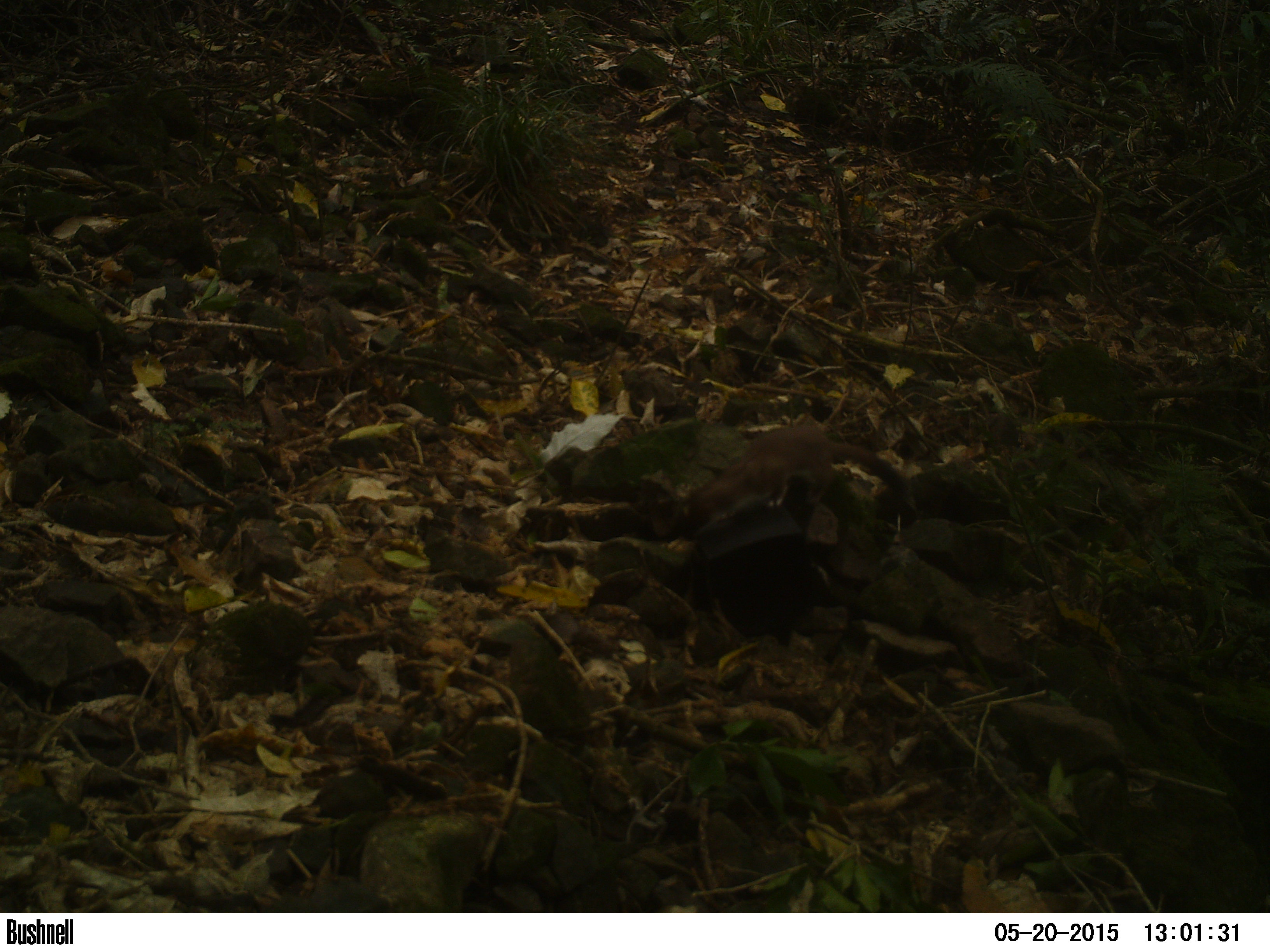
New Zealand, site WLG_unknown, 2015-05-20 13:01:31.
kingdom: Animalia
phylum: Chordata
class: Mammalia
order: Carnivora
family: Mustelidae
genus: Mustela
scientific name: Mustela erminea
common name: stoat